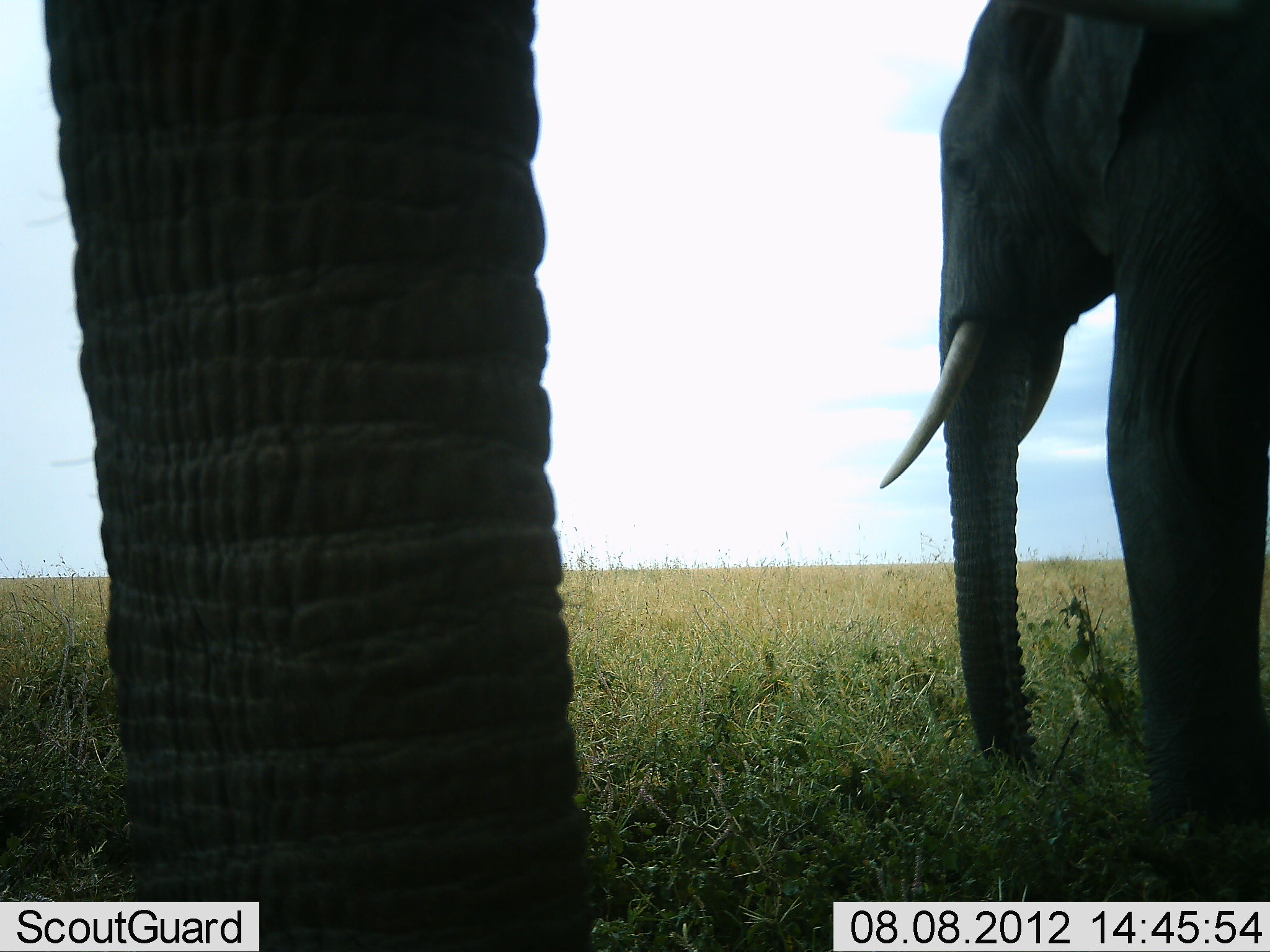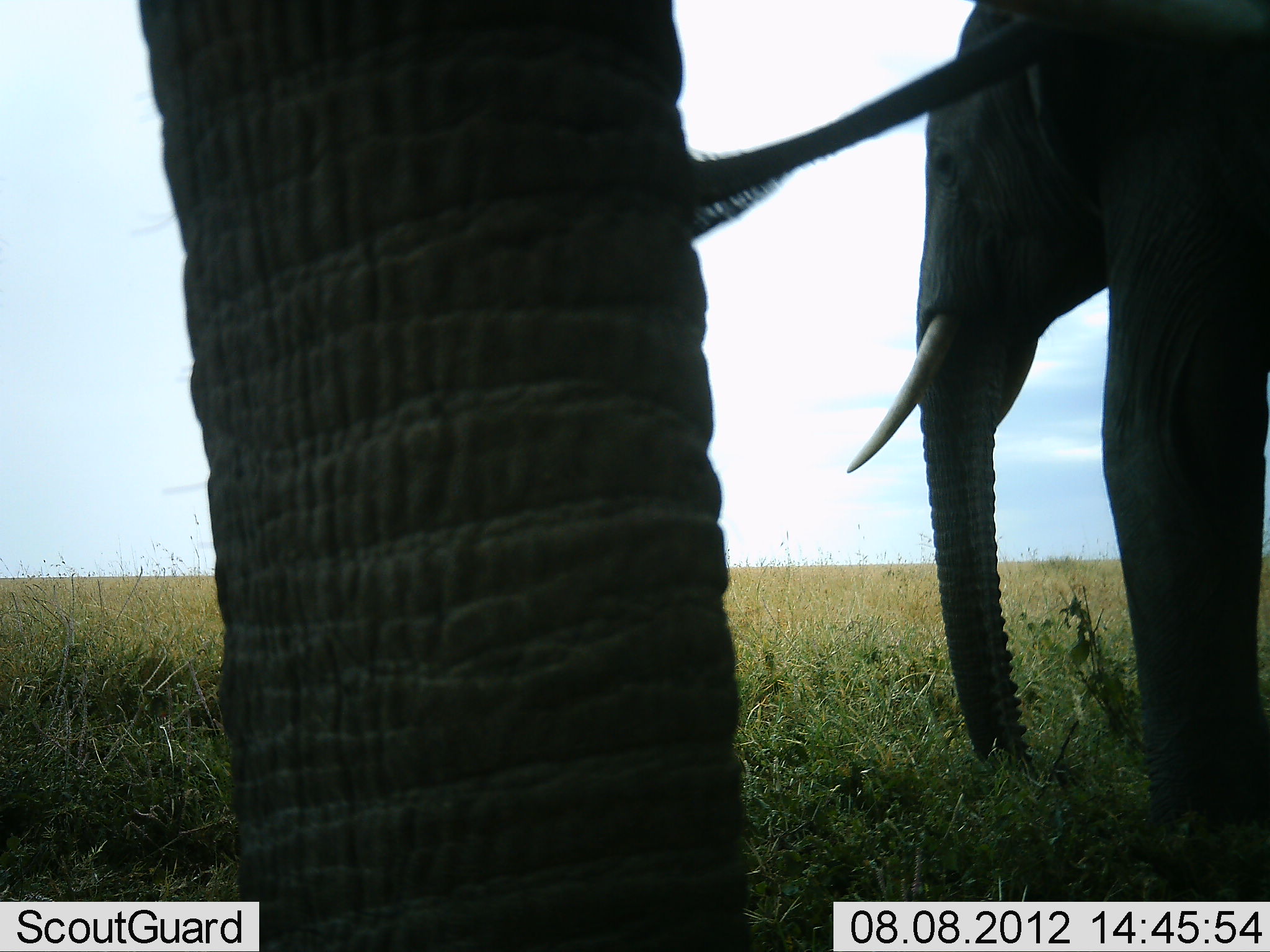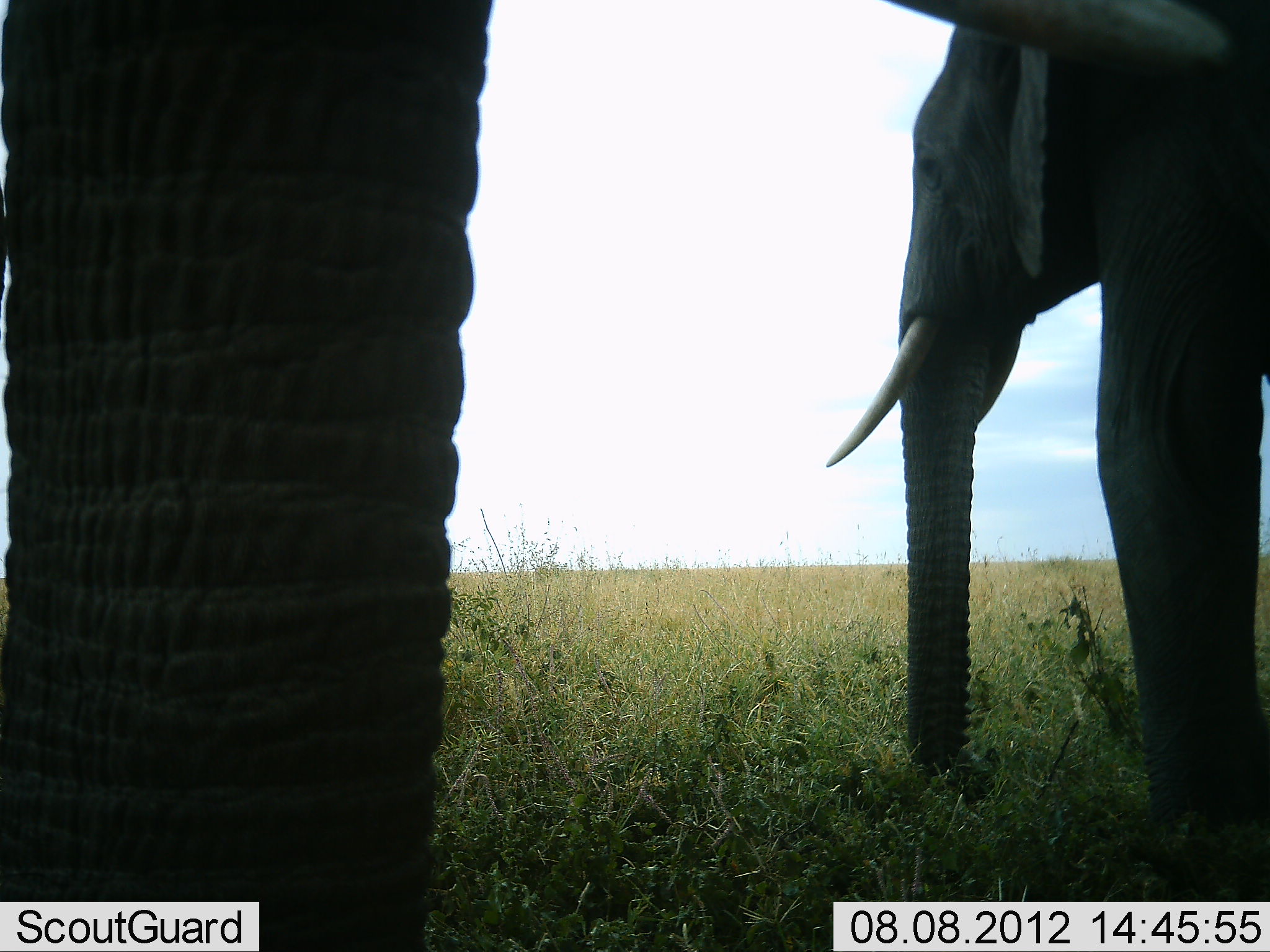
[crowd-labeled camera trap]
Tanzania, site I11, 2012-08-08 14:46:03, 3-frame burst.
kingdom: Animalia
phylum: Chordata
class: Mammalia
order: Proboscidea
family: Elephantidae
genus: Loxodonta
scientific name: Loxodonta africana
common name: african bush elephant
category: elephant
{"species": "elephant (african bush elephant) (Loxodonta africana)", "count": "2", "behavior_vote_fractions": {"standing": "90%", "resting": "0%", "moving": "10%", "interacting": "0%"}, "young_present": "0%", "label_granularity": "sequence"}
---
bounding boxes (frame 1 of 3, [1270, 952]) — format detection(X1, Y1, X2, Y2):
animal: detection(42, 0, 589, 952); detection(877, 2, 1267, 887)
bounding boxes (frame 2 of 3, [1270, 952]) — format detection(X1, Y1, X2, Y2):
animal: detection(137, 1, 752, 952); detection(697, 1, 1270, 838)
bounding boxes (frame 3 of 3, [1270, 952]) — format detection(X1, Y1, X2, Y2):
animal: detection(1, 1, 489, 952); detection(827, 0, 1270, 834)